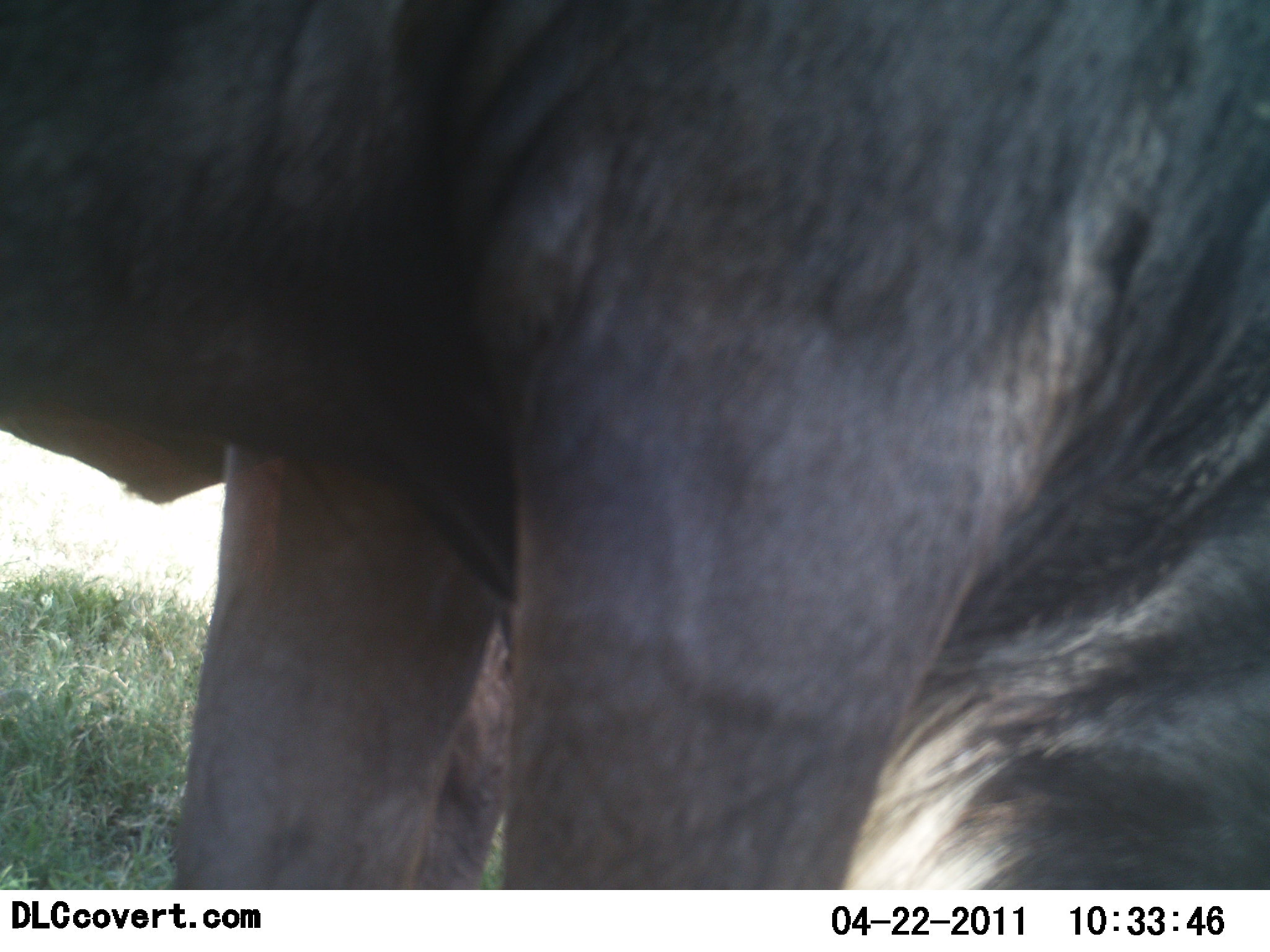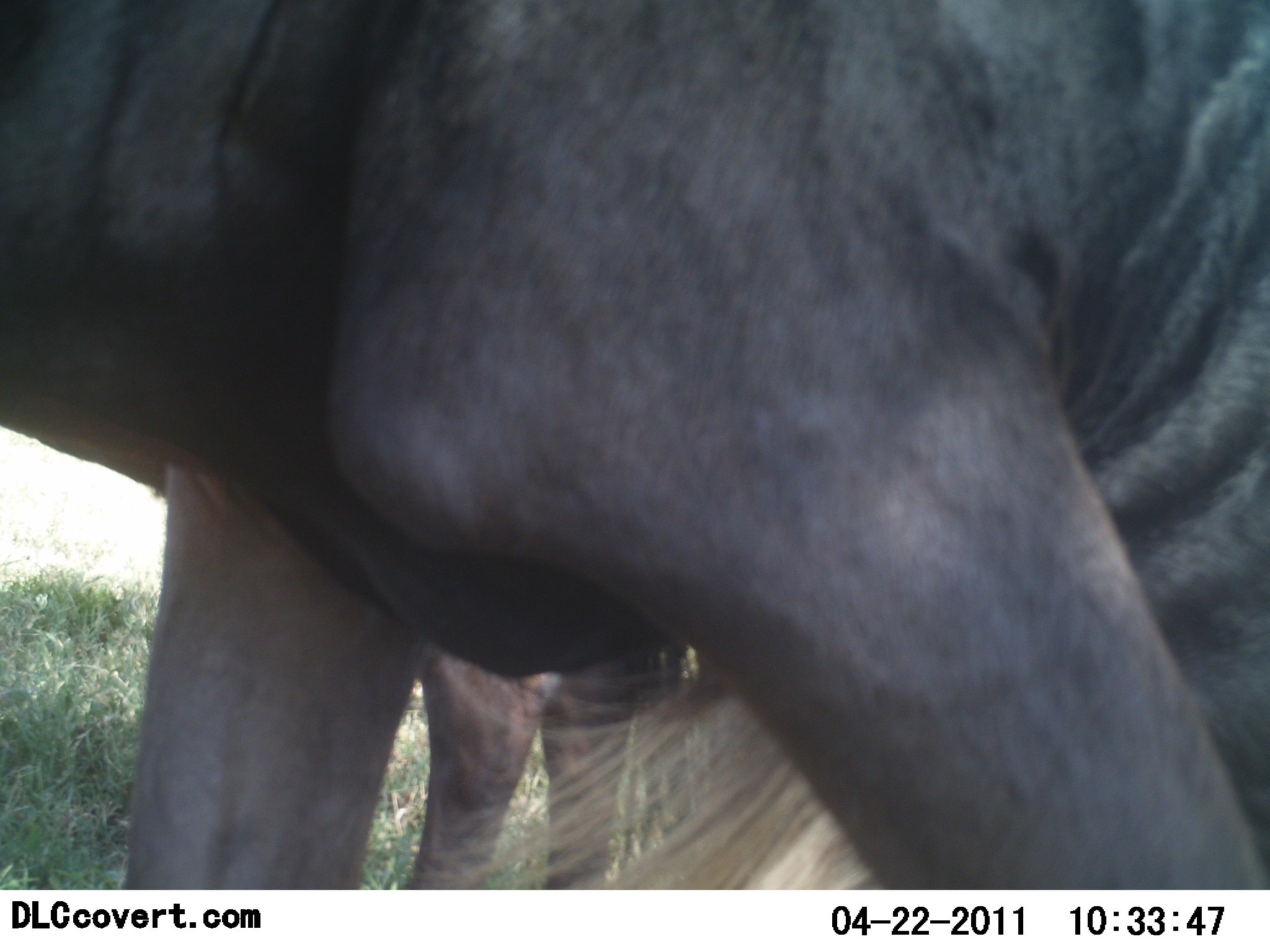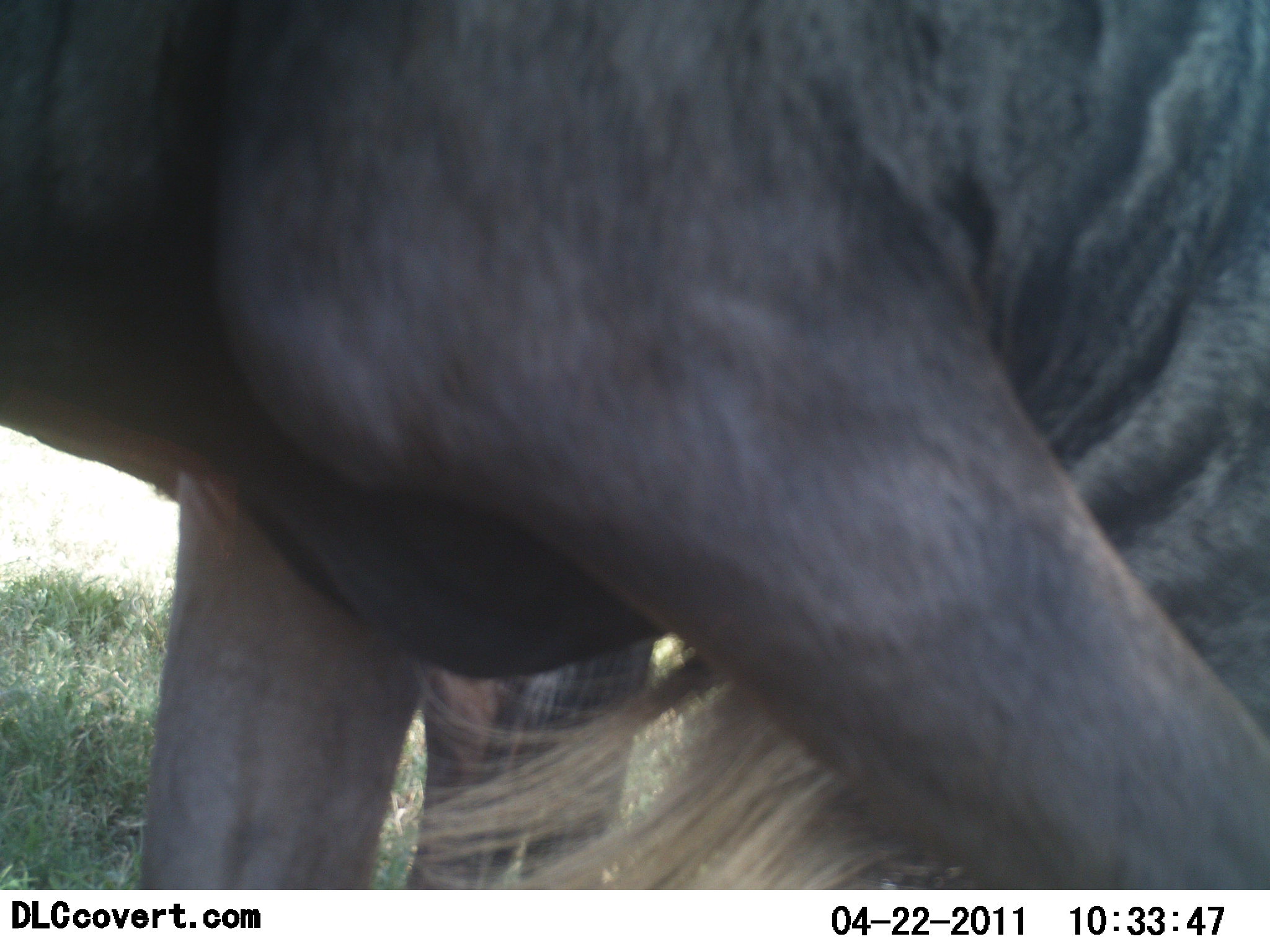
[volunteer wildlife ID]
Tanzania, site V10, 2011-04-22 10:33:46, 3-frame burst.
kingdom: Animalia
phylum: Chordata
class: Mammalia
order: Artiodactyla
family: Bovidae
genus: Connochaetes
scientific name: Connochaetes taurinus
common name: blue wildebeest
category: wildebeest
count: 2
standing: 80%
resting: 0%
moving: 30%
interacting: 0%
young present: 0%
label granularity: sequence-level